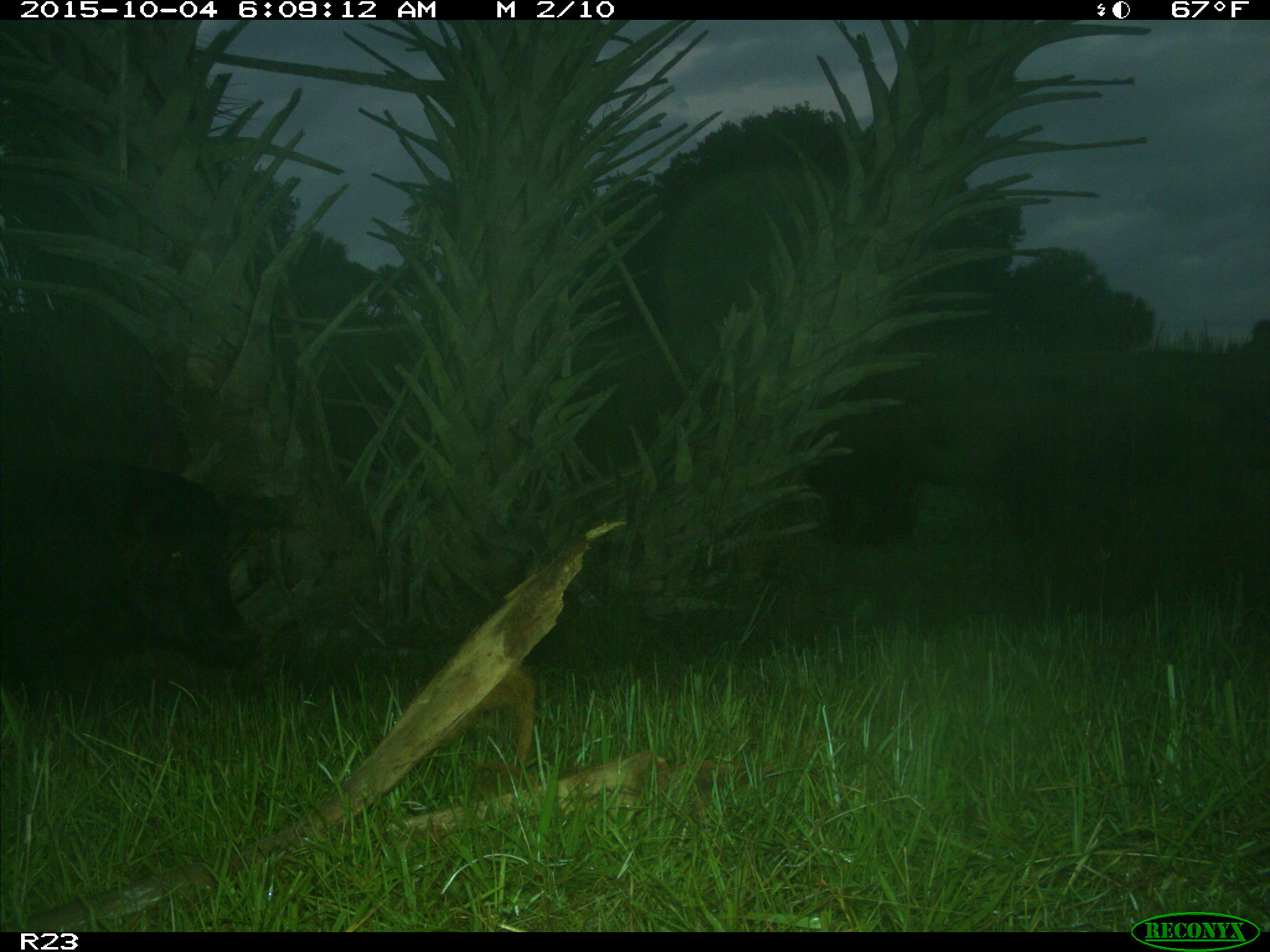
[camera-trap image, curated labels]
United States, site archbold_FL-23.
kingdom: Animalia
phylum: Chordata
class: Mammalia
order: Artiodactyla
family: Suidae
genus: Sus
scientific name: Sus scrofa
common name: wild boar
Sus scrofa (wild boar).